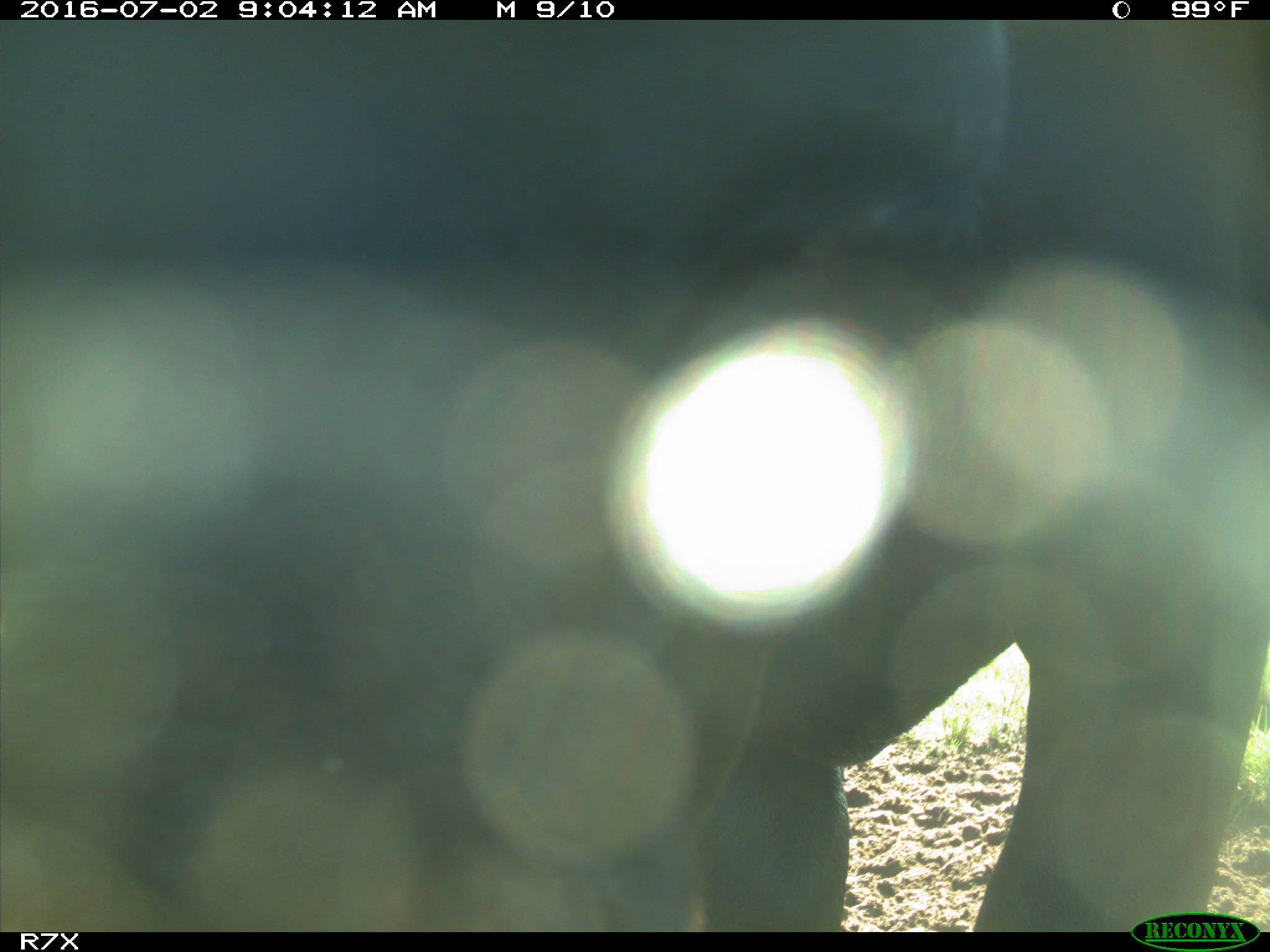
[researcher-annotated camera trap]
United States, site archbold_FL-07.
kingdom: Animalia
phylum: Chordata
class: Mammalia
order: Artiodactyla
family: Bovidae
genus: Bos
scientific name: Bos taurus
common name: domestic cow